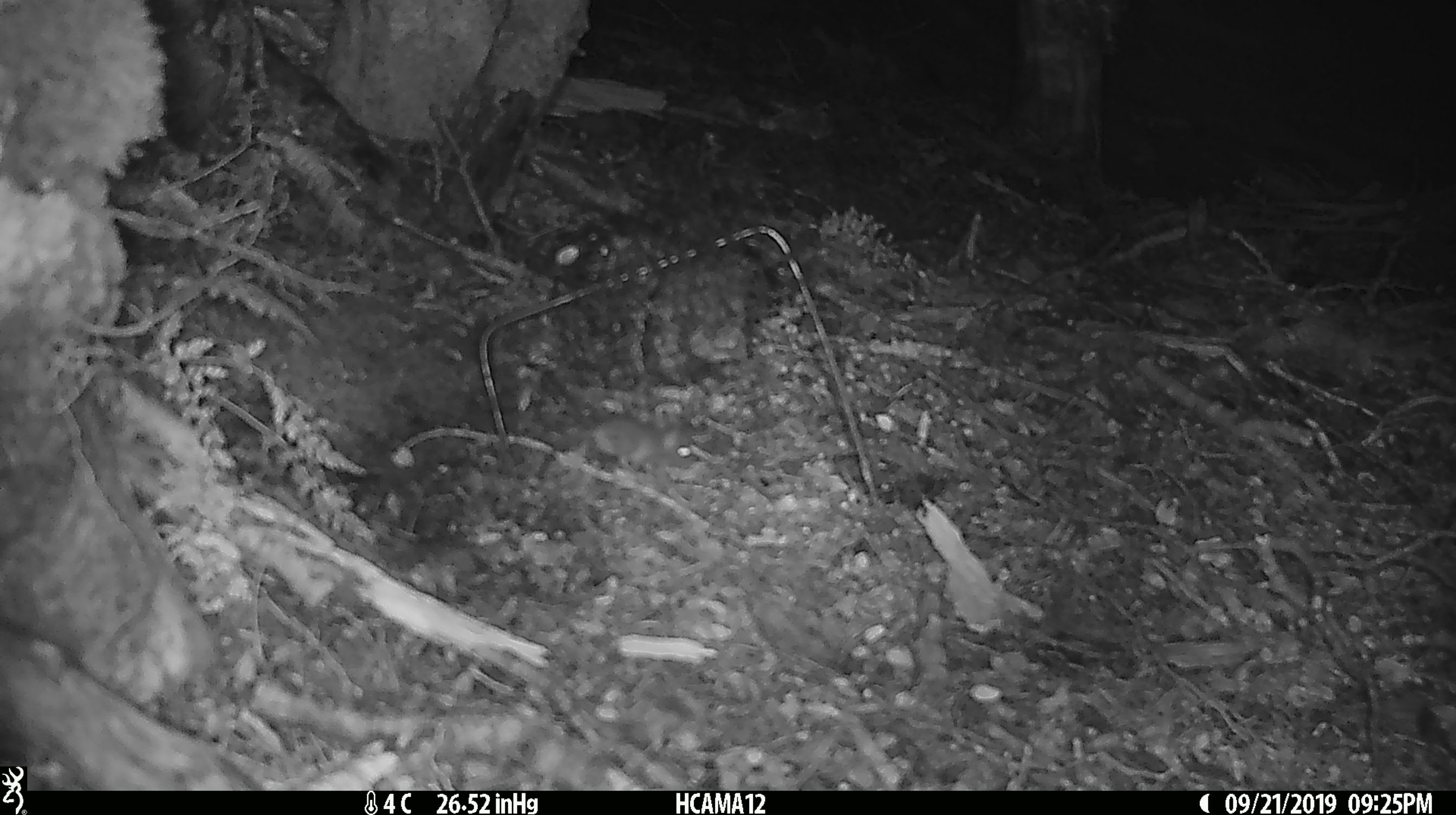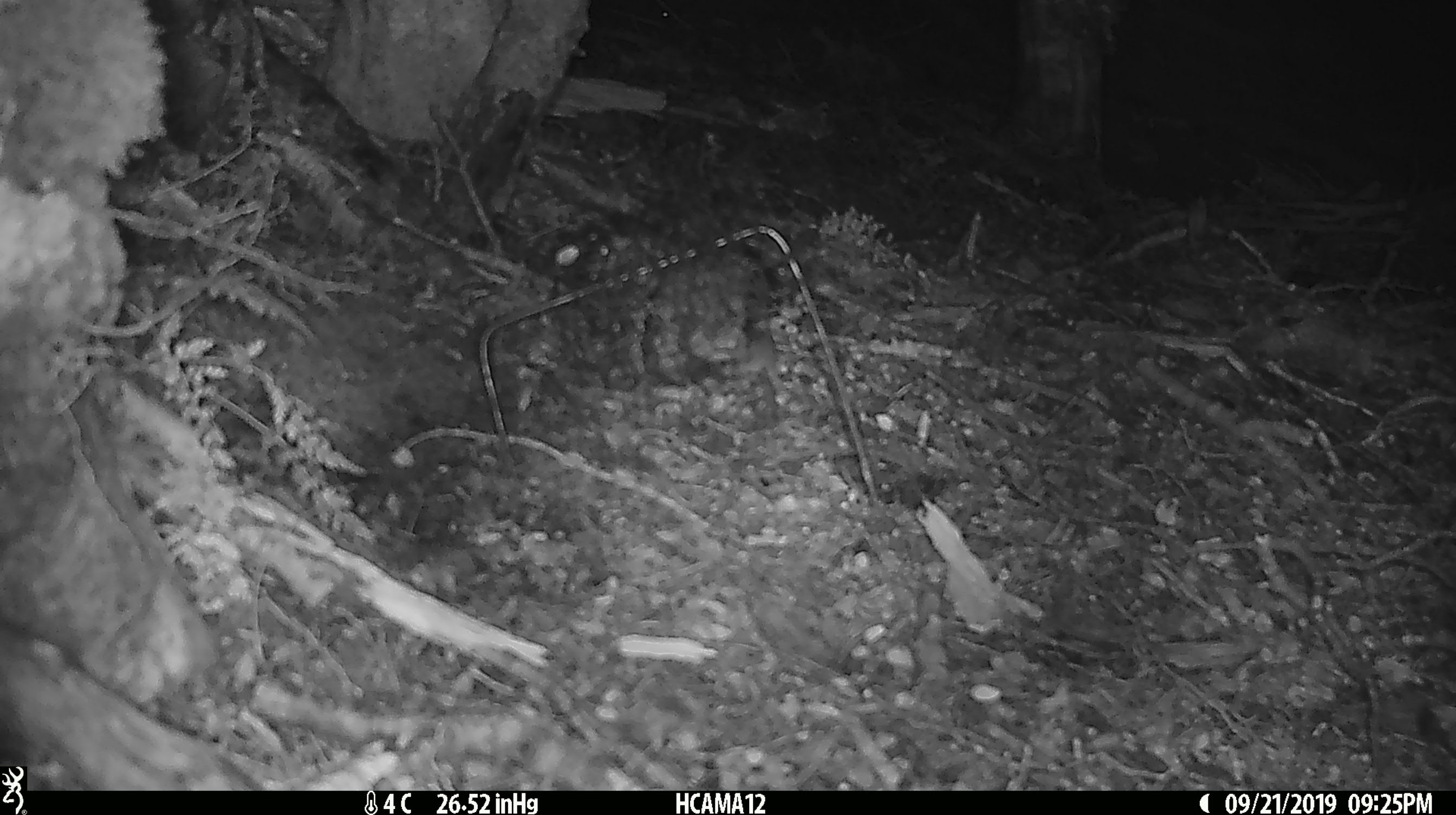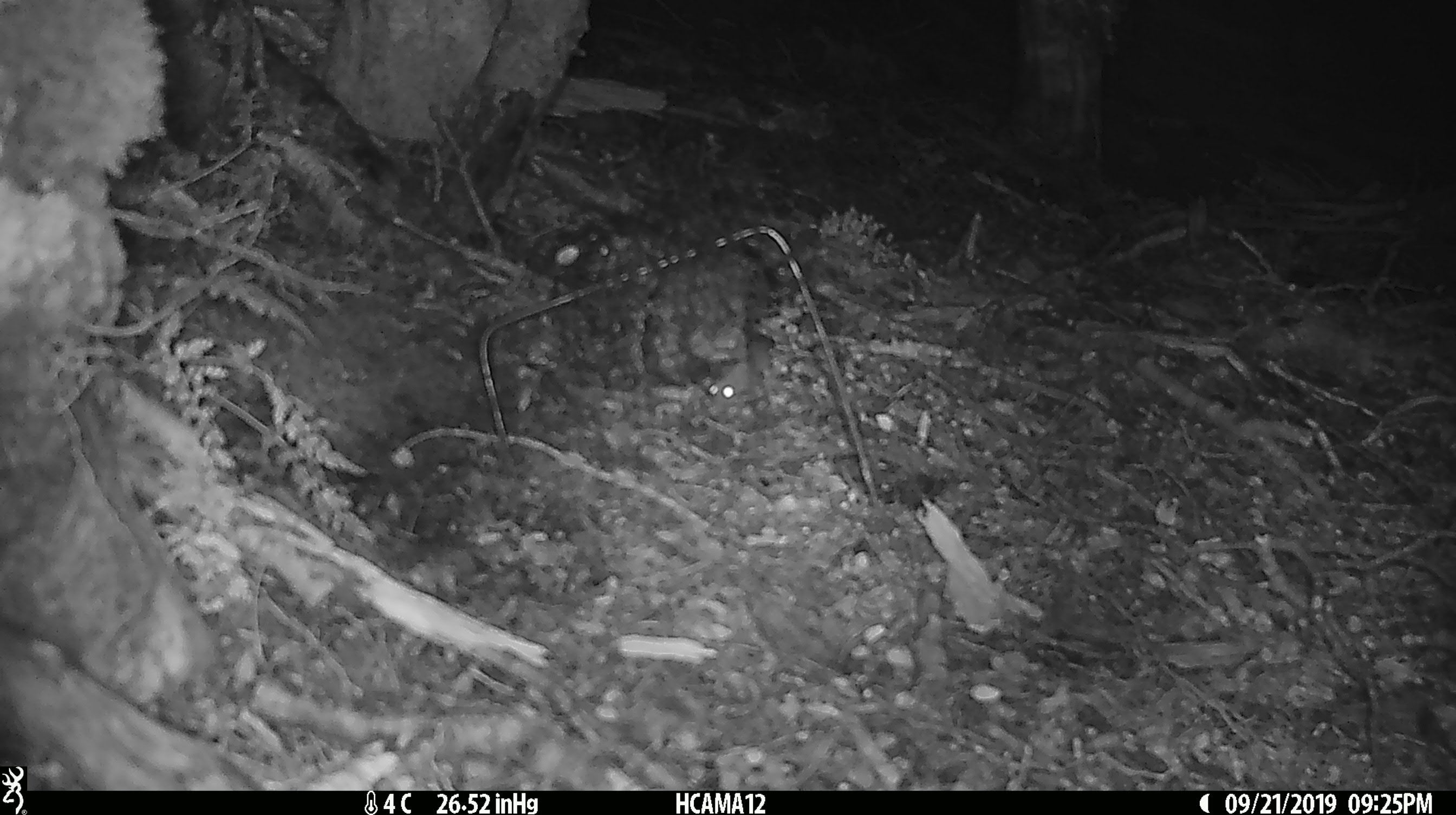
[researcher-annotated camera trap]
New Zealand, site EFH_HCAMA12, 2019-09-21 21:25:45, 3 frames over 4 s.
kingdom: Animalia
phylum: Chordata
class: Mammalia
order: Rodentia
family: Muridae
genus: Mus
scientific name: Mus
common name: mouse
Mouse (Mus).